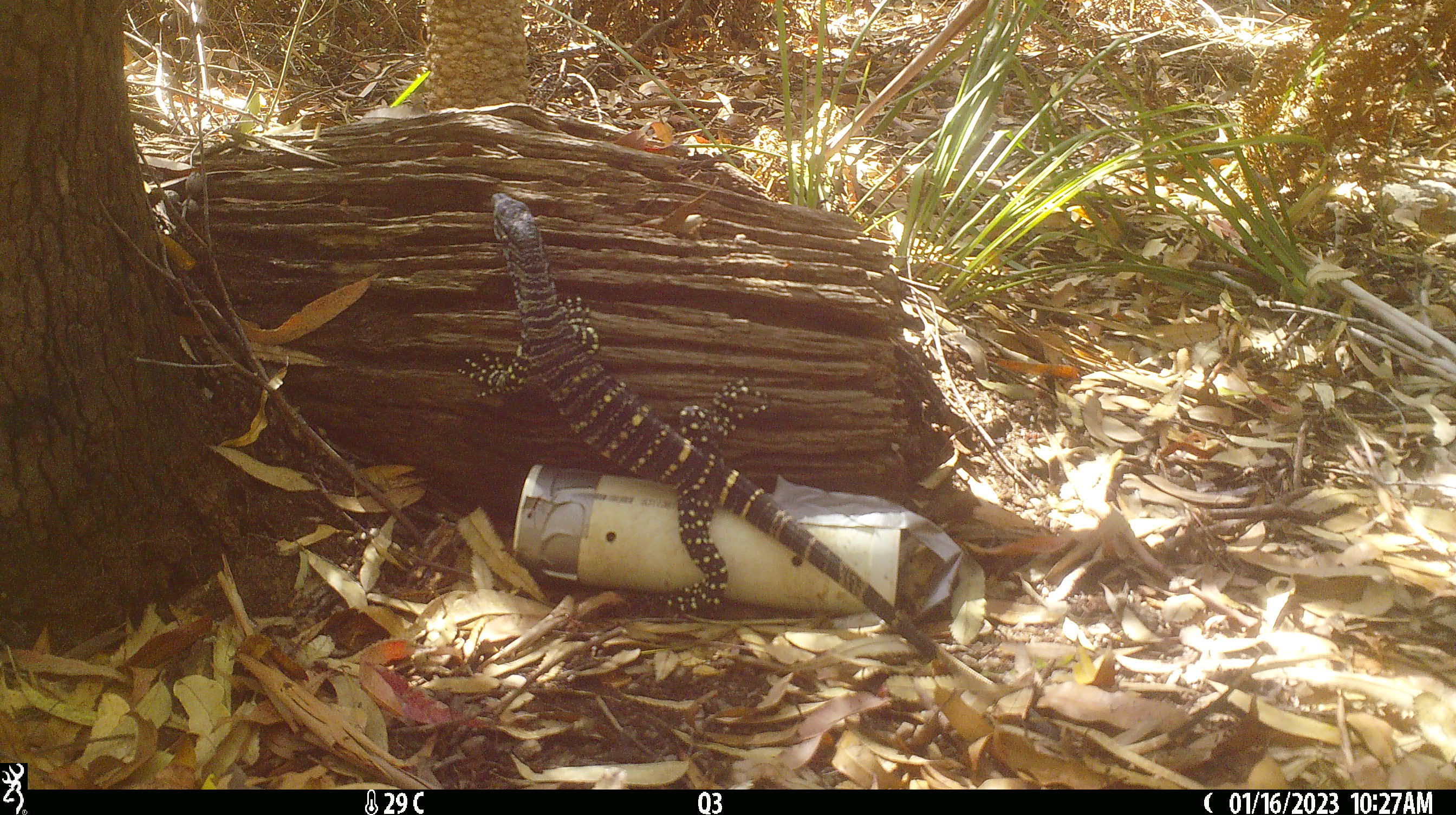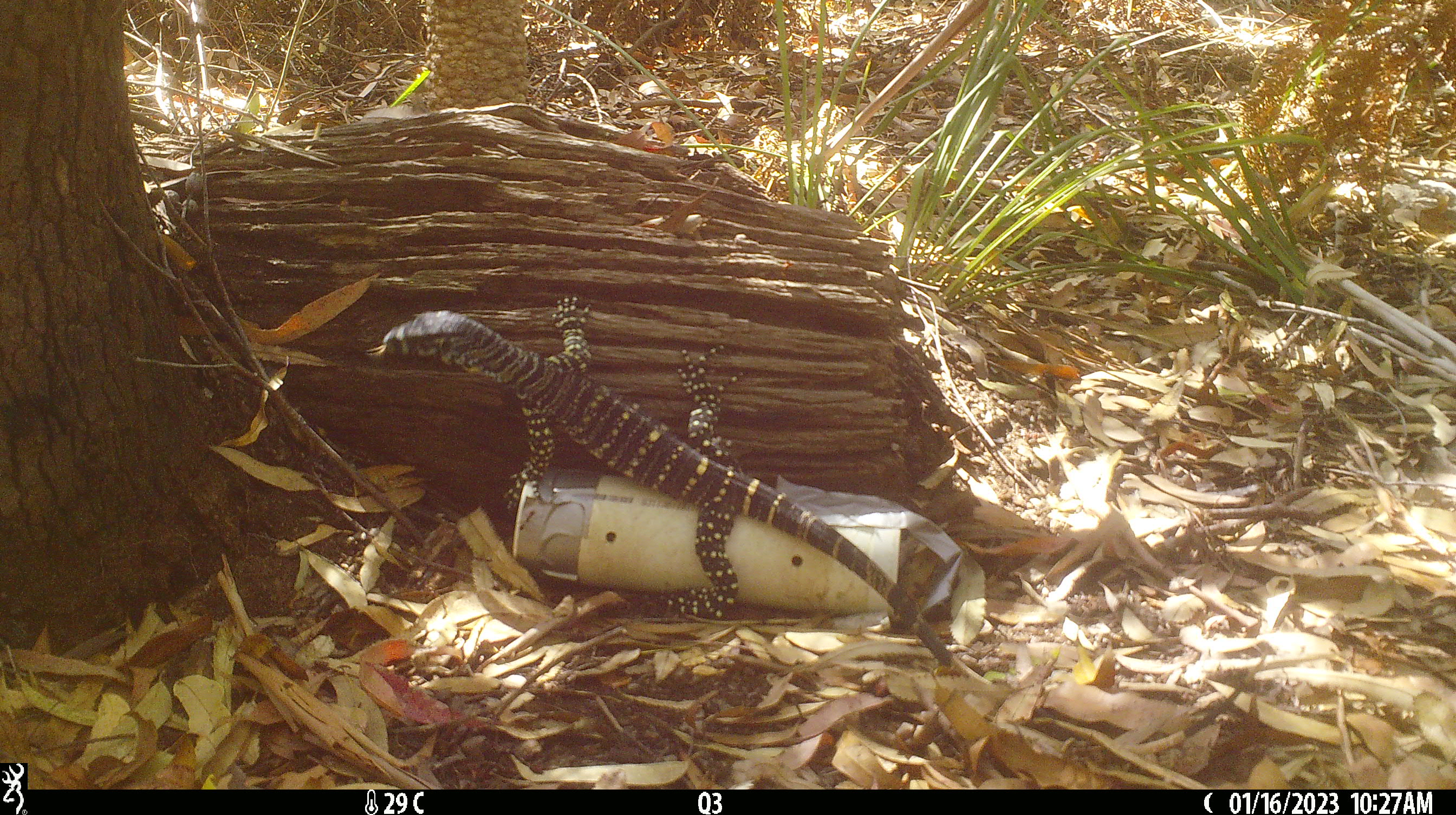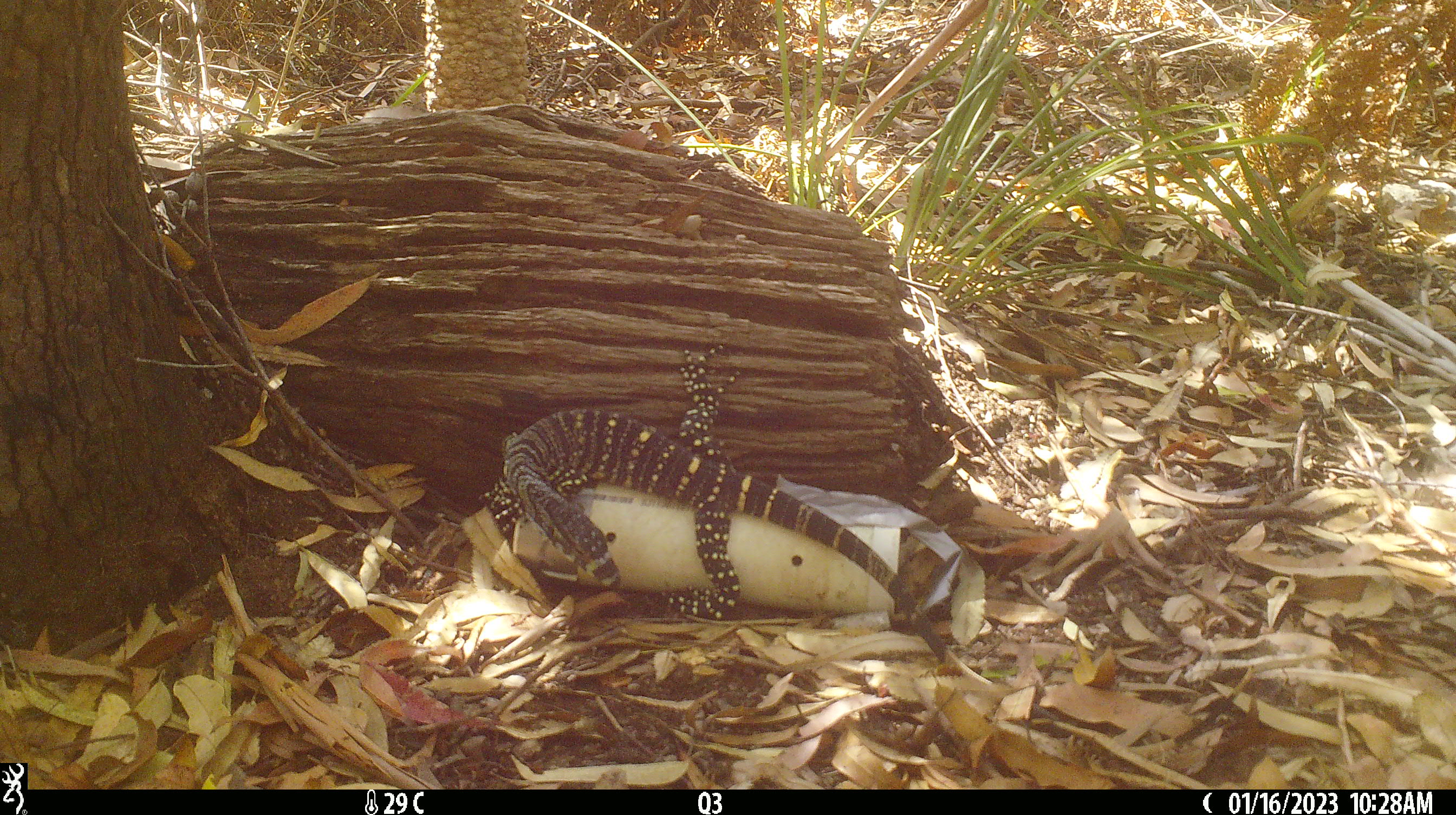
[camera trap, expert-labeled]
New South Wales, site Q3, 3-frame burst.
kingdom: Animalia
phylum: Chordata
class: Reptilia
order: Squamata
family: Varanidae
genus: Varanus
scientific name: Varanus varius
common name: lace monitor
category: goanna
Goanna (lace monitor) (Varanus varius).